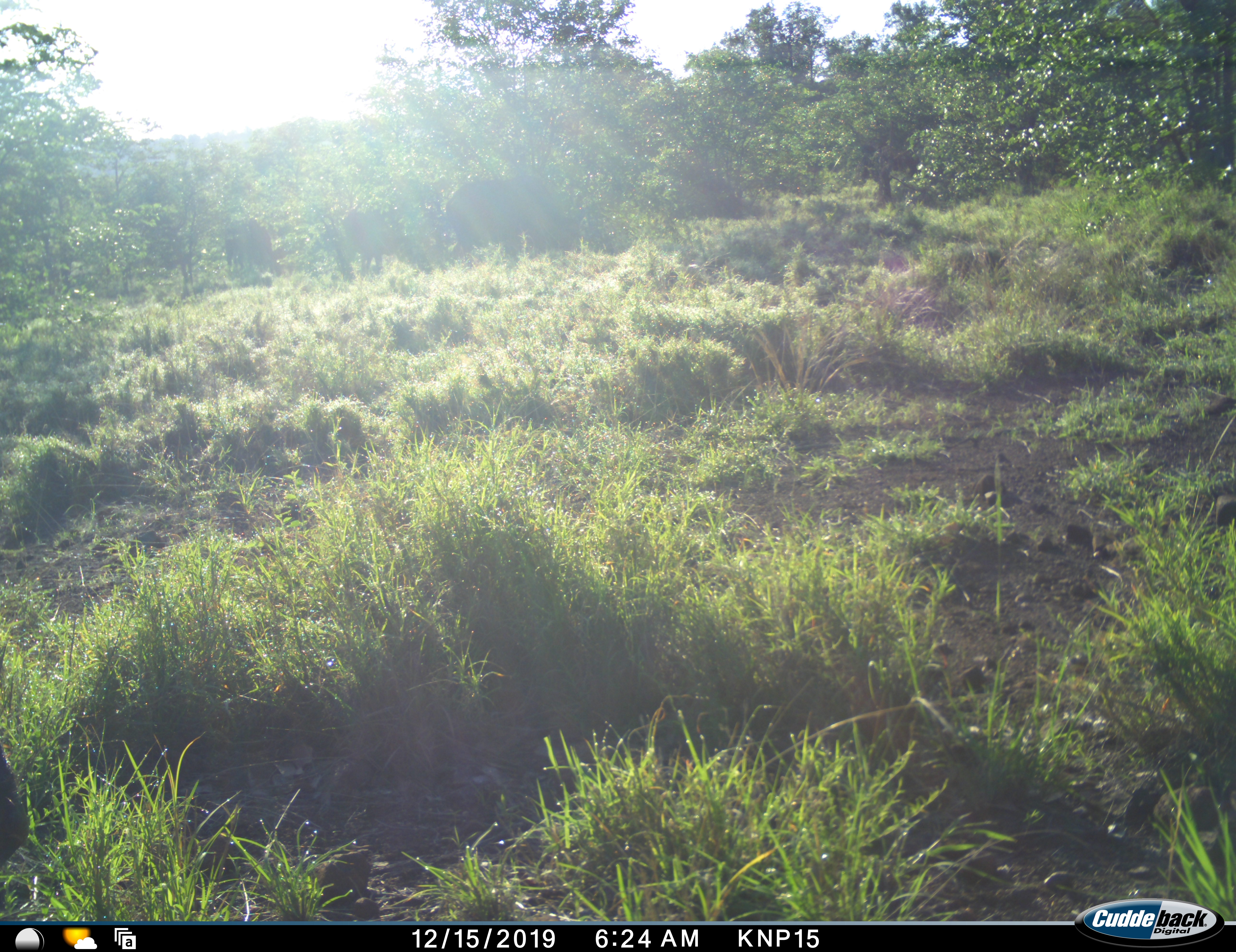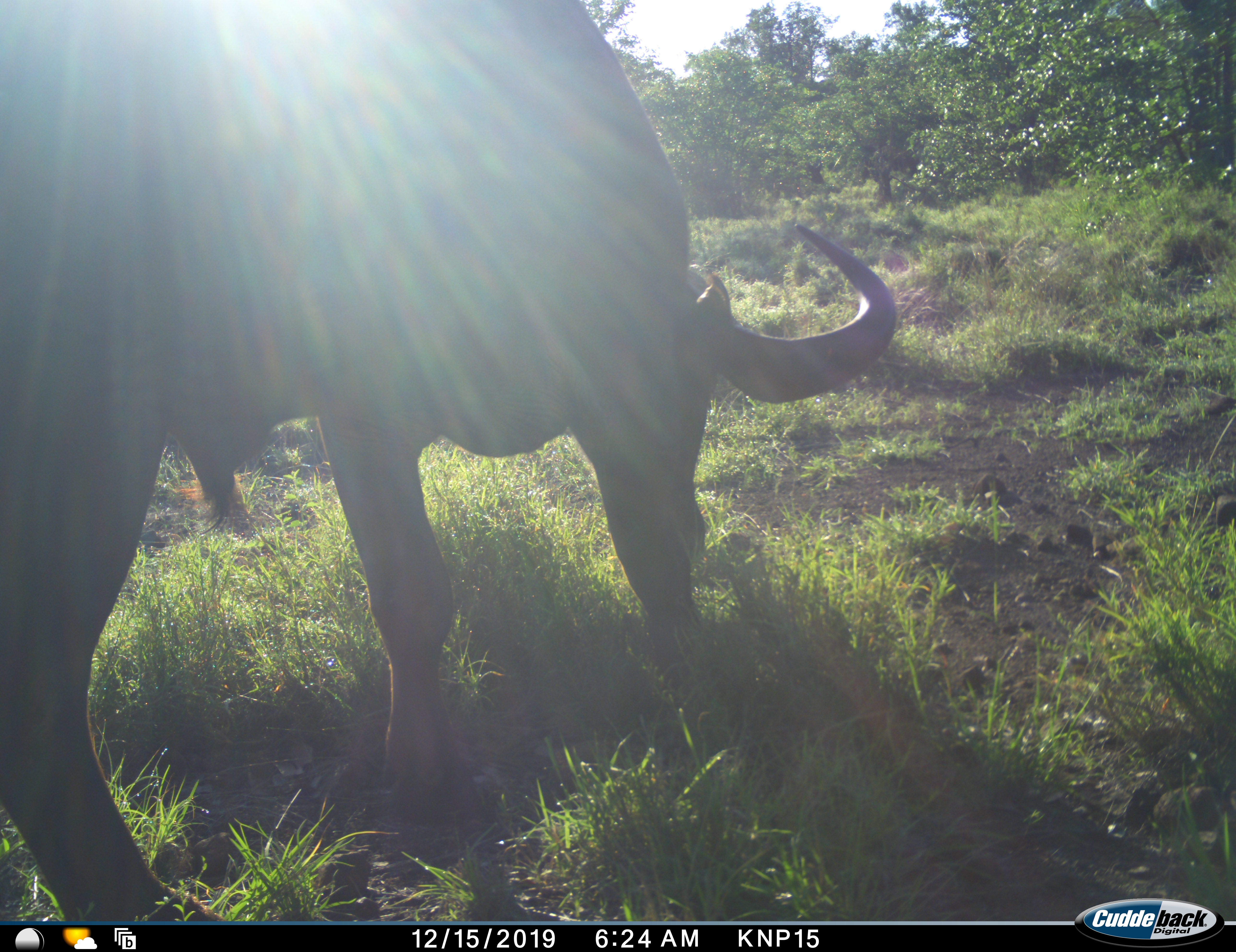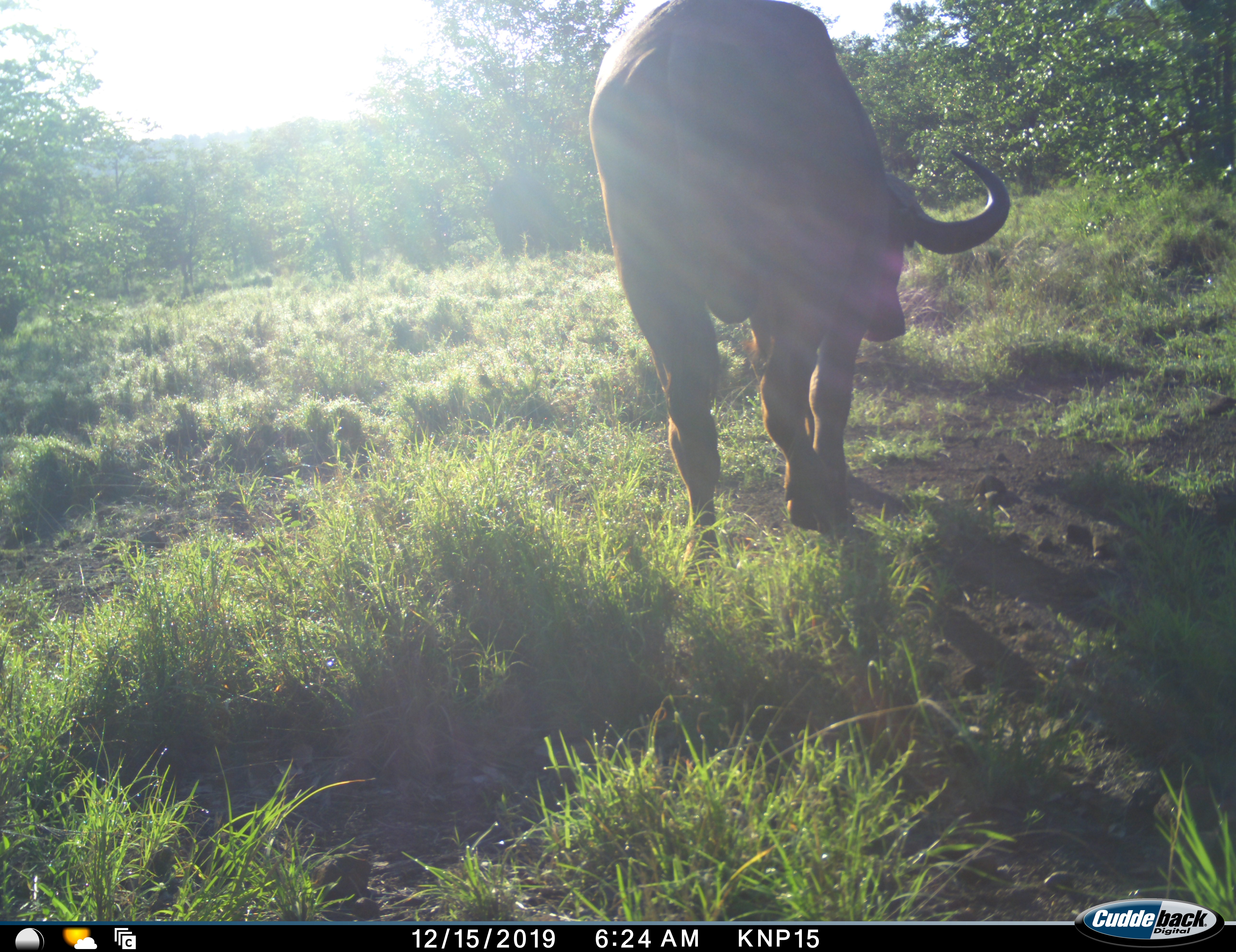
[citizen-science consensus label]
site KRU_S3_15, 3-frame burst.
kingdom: Animalia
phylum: Chordata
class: Mammalia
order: Artiodactyla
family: Bovidae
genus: Syncerus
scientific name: Syncerus caffer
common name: african buffalo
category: buffalo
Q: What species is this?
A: Buffalo (african buffalo) (Syncerus caffer).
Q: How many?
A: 1.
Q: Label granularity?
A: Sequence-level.